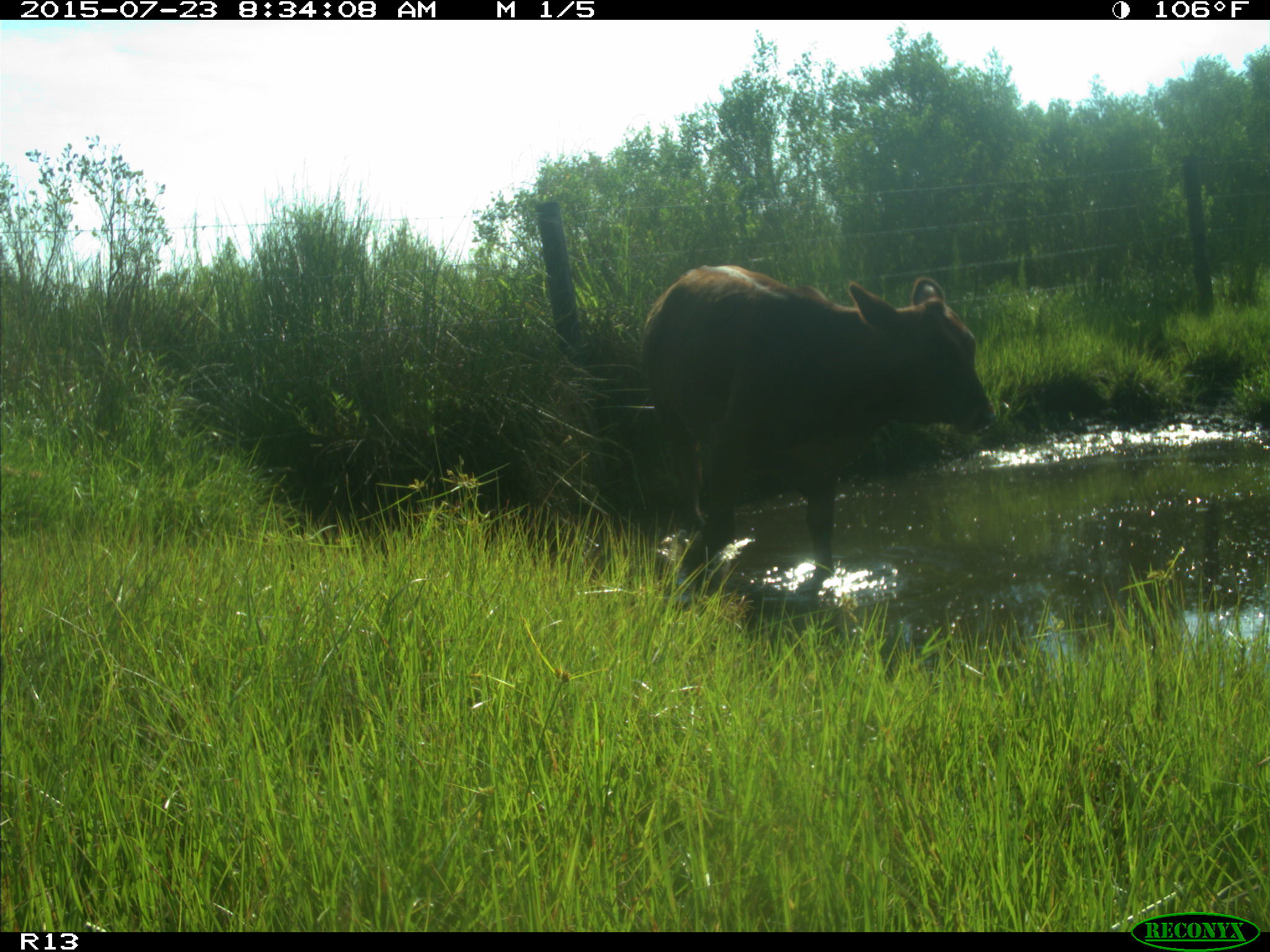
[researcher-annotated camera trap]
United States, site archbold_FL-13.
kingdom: Animalia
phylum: Chordata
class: Mammalia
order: Artiodactyla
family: Bovidae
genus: Bos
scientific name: Bos taurus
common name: domestic cow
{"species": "Bos taurus (domestic cow)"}